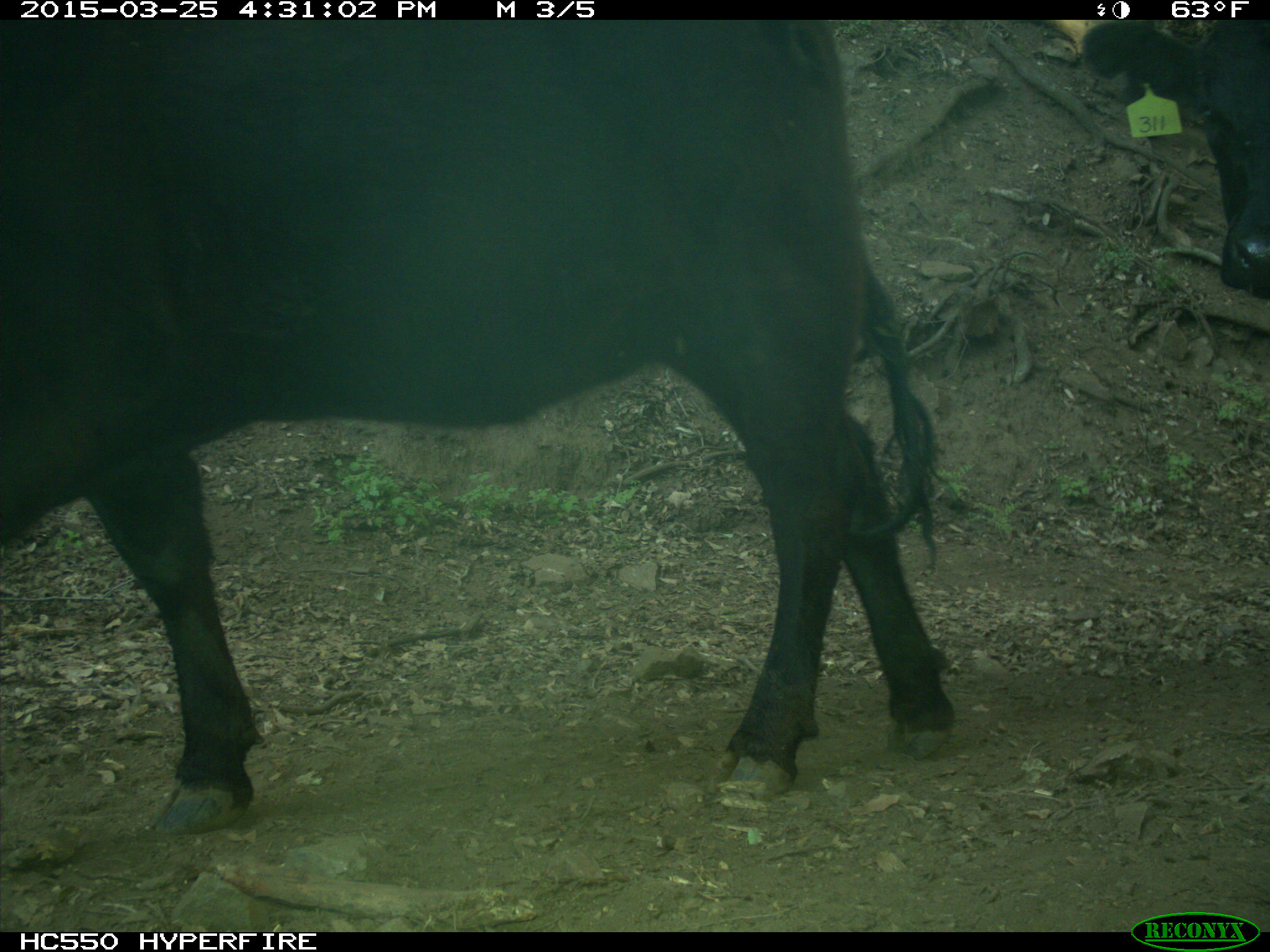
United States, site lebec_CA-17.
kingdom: Animalia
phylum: Chordata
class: Mammalia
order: Artiodactyla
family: Bovidae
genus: Bos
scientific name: Bos taurus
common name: domestic cow